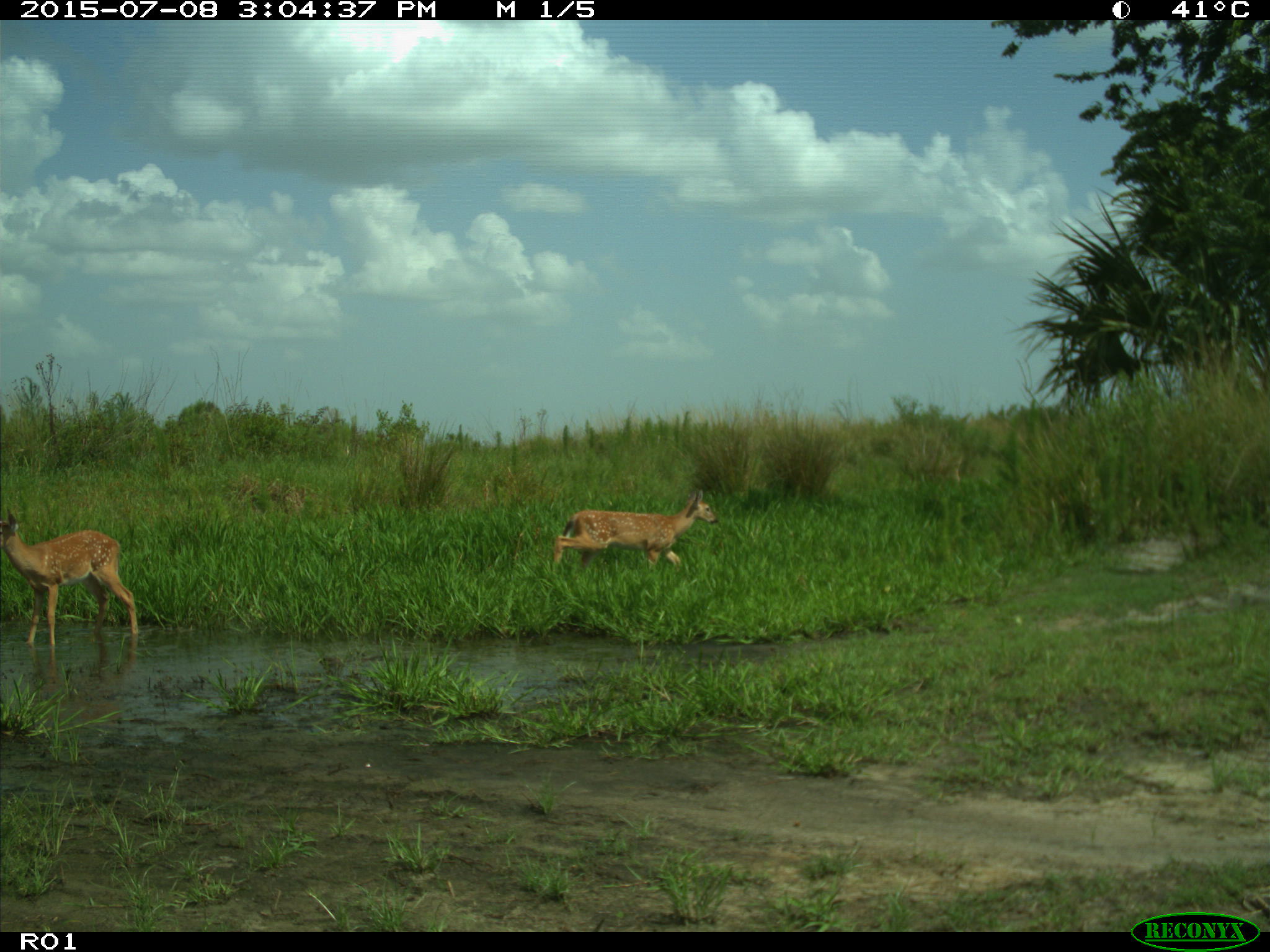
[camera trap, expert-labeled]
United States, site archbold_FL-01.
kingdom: Animalia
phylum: Chordata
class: Mammalia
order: Artiodactyla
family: Cervidae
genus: Odocoileus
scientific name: Odocoileus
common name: deer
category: unidentified deer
Unidentified deer (deer) (Odocoileus).